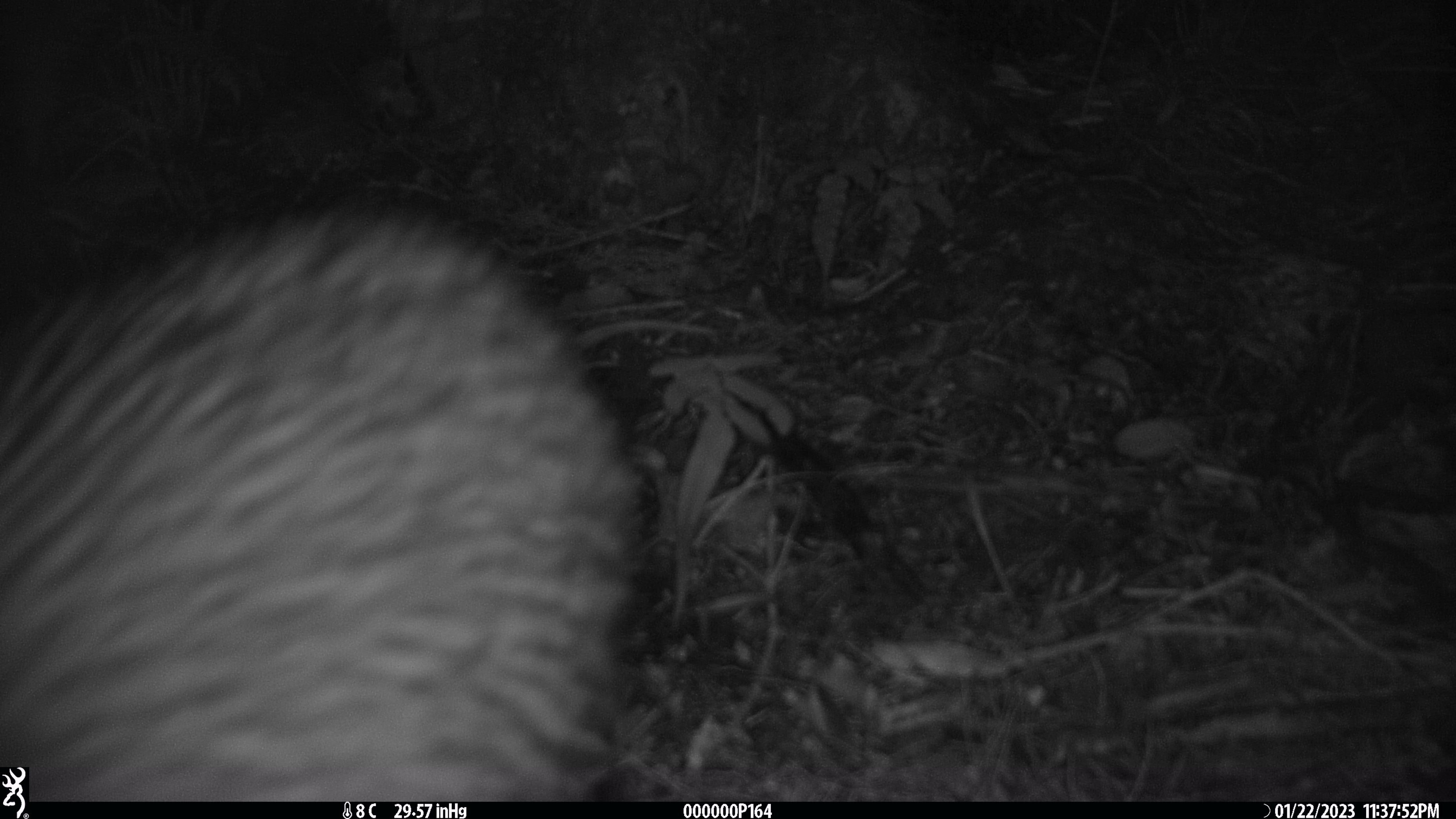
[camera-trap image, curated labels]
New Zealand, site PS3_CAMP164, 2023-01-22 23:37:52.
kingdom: Animalia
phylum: Chordata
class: Aves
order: Apterygiformes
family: Apterygidae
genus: Apteryx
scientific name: Apteryx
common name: kiwi